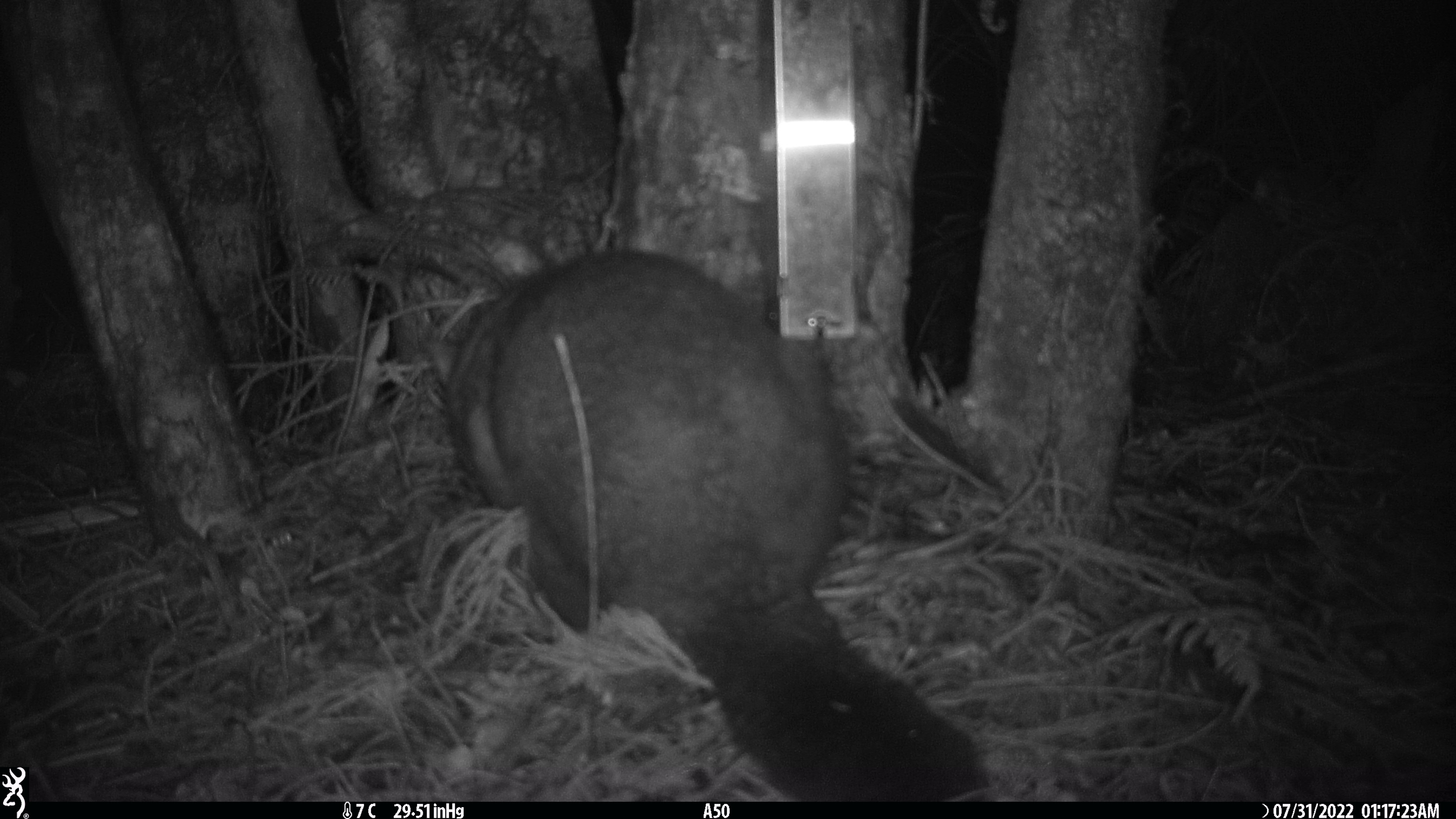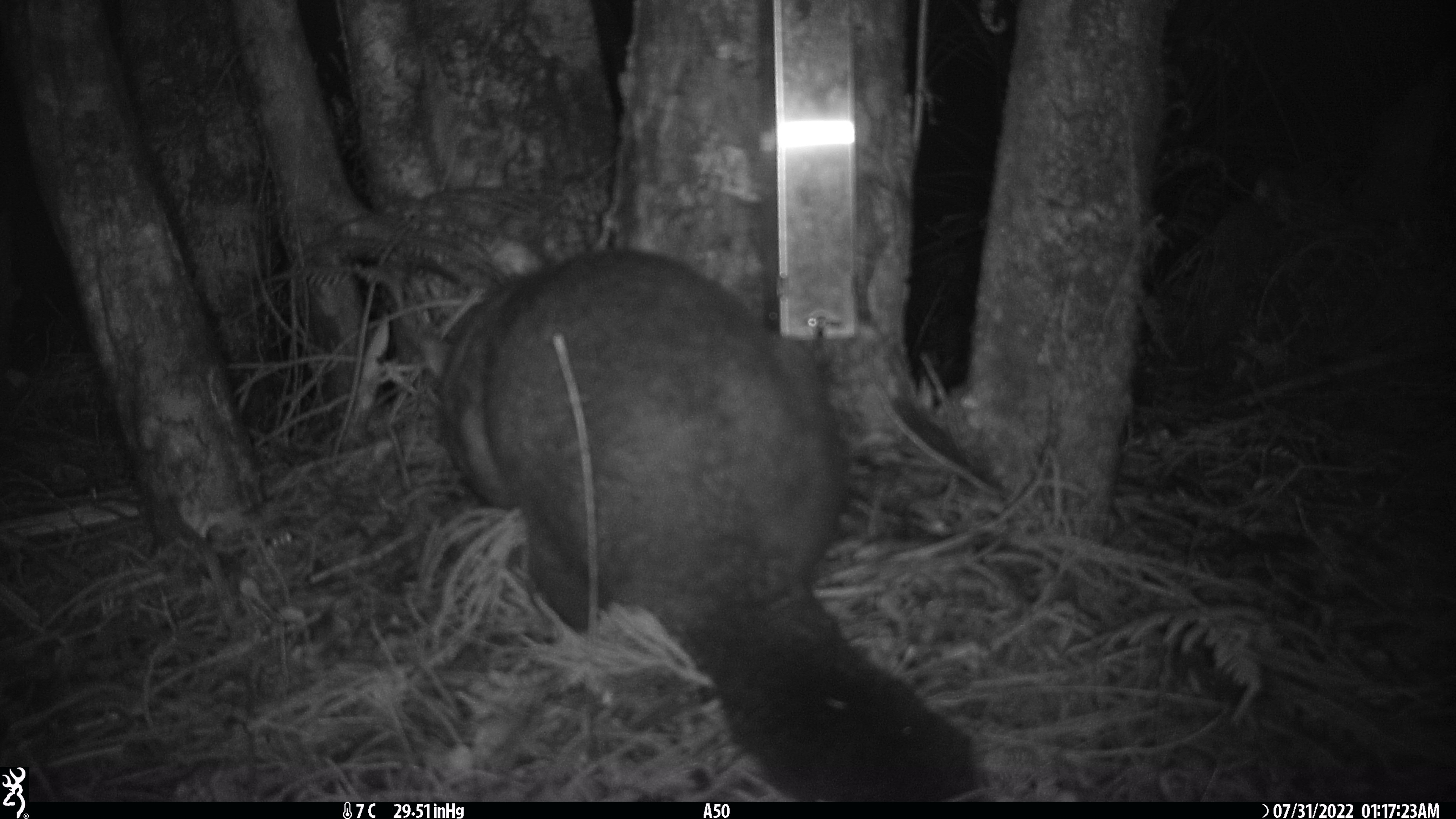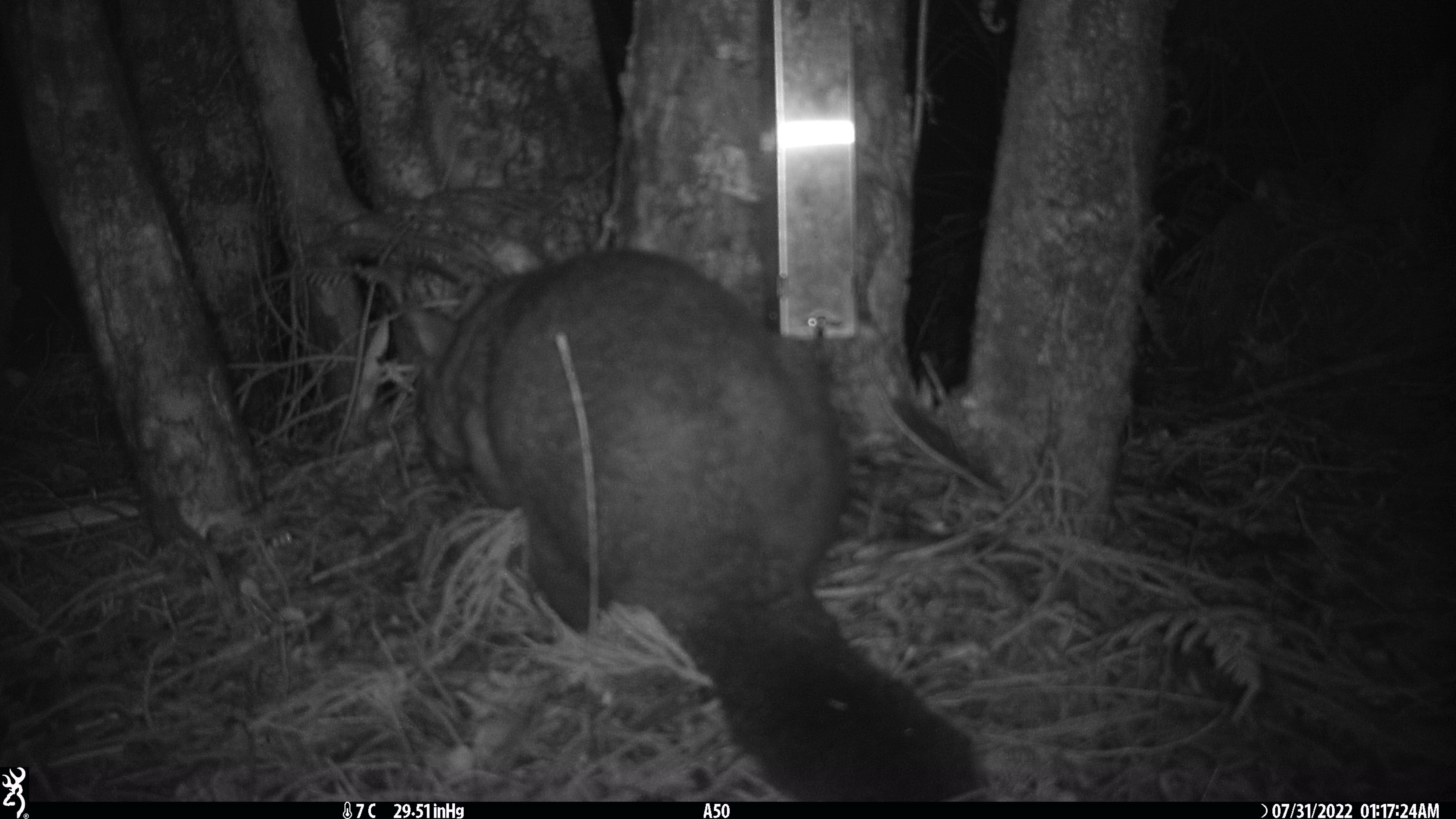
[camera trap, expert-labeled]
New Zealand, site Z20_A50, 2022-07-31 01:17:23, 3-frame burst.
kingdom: Animalia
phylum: Chordata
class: Mammalia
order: Diprotodontia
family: Phalangeridae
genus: Trichosurus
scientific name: Trichosurus vulpecula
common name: common brushtail possum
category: possum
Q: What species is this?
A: Possum (common brushtail possum) (Trichosurus vulpecula).